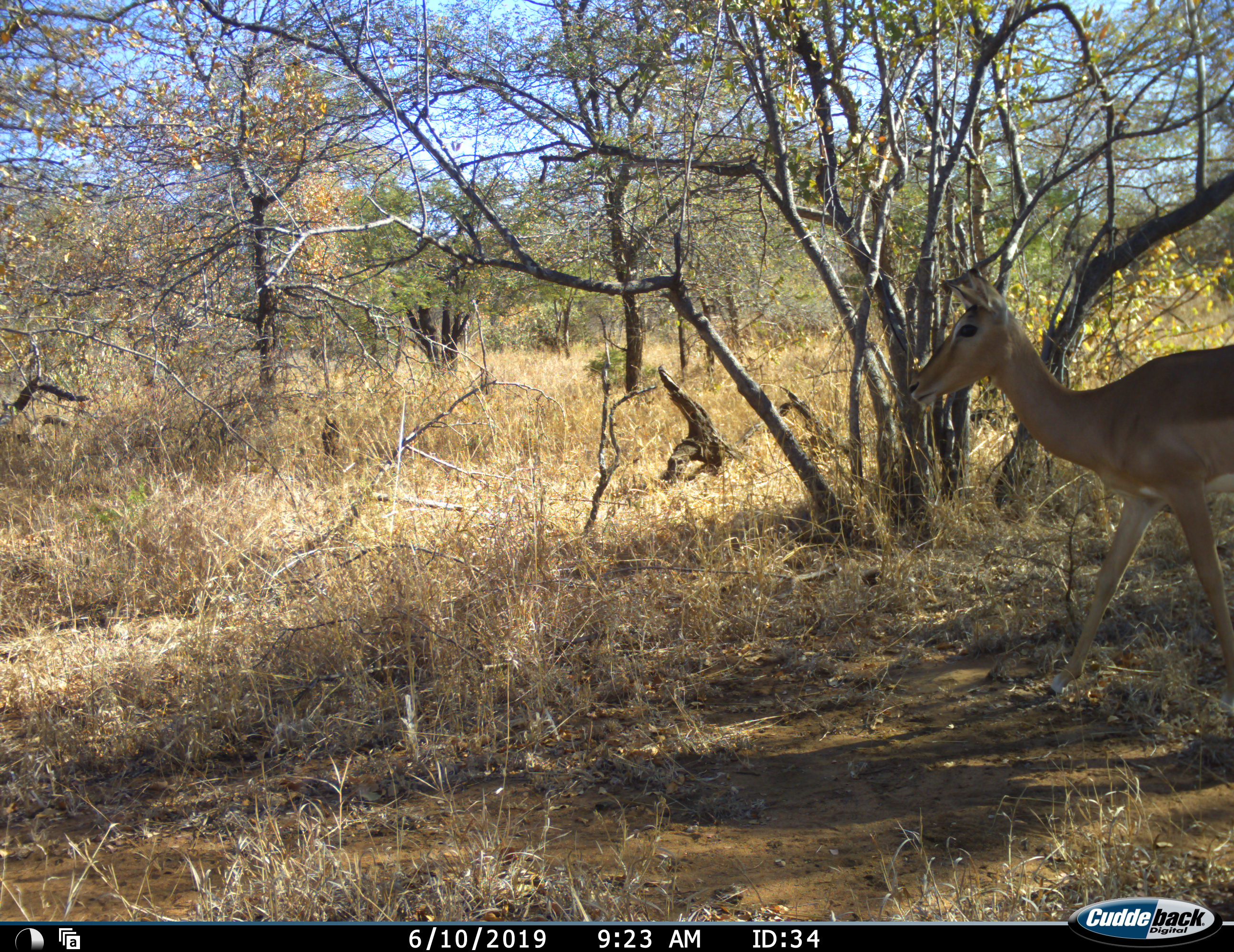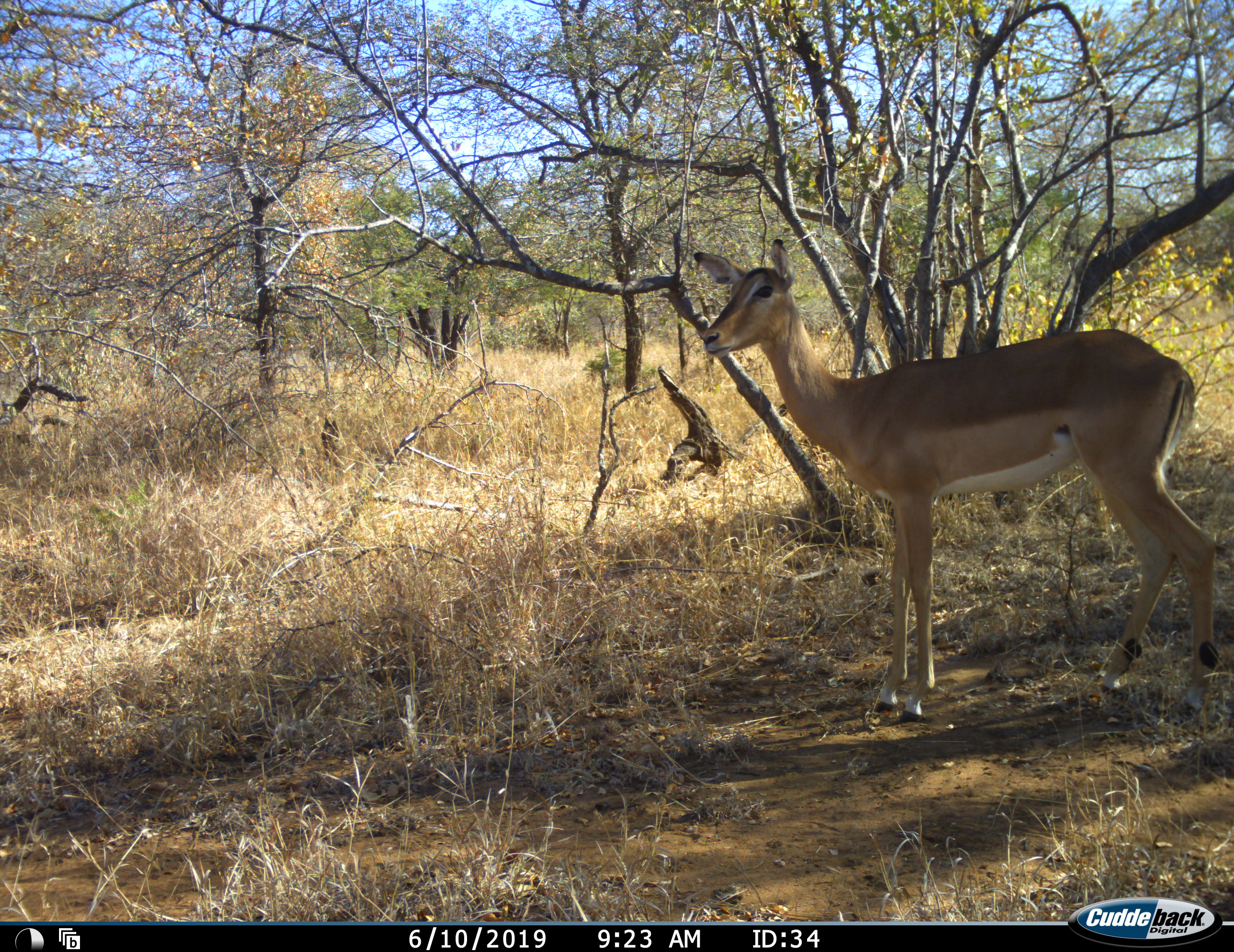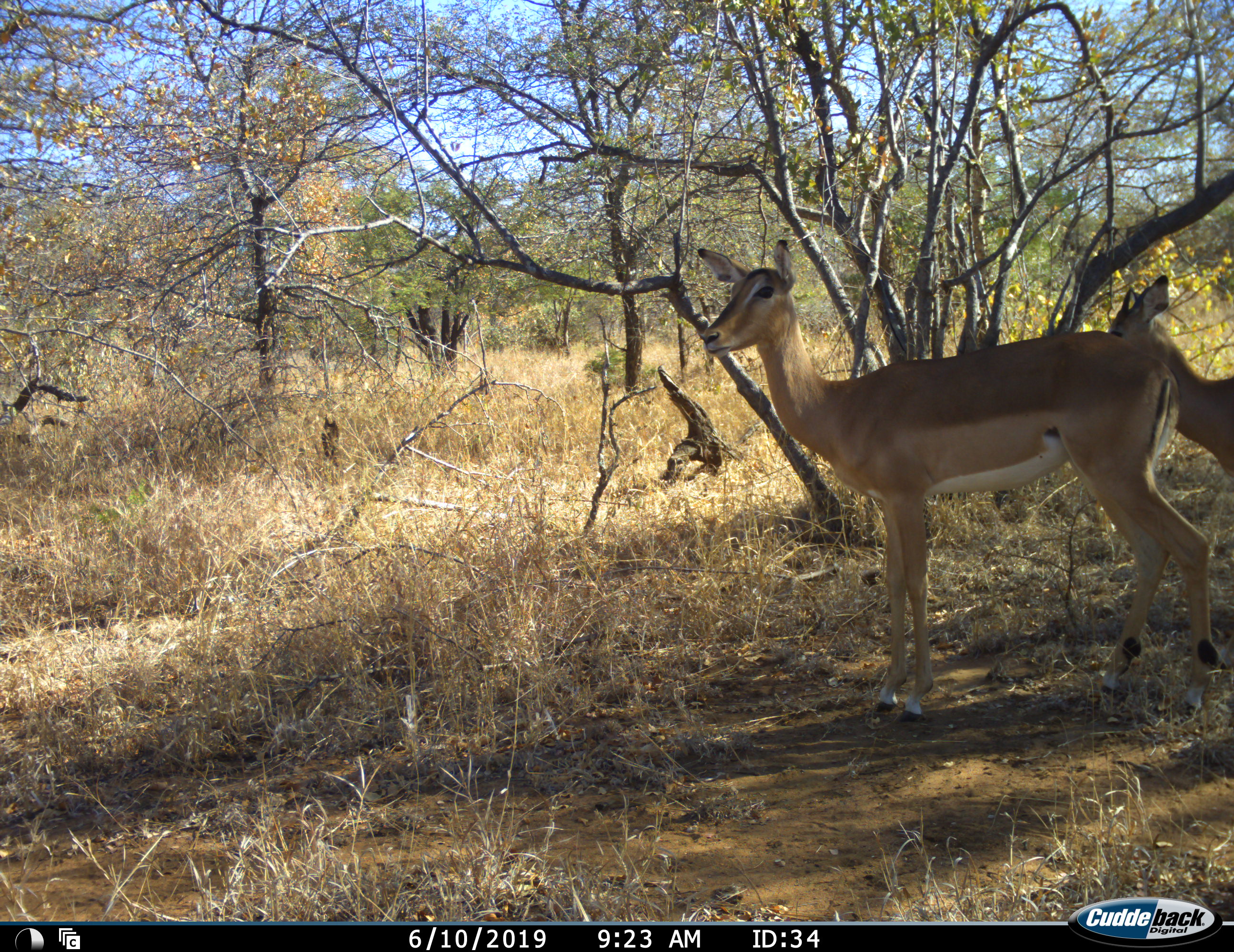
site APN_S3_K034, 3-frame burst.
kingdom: Animalia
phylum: Chordata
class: Mammalia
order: Artiodactyla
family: Bovidae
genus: Aepyceros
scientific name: Aepyceros melampus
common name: impala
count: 2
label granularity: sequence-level